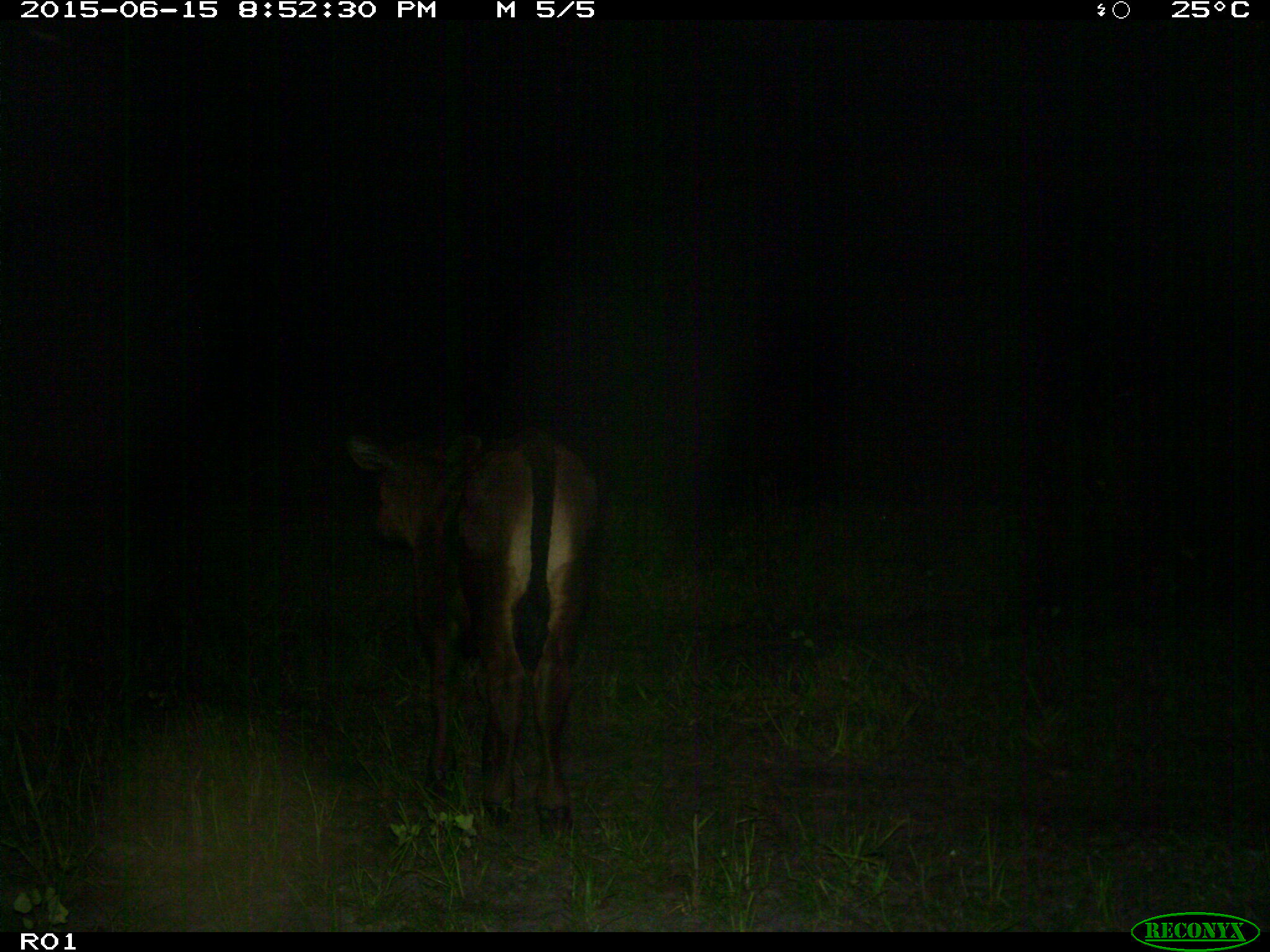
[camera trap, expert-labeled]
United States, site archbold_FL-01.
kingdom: Animalia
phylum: Chordata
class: Mammalia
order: Artiodactyla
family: Bovidae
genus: Bos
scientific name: Bos taurus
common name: domestic cow